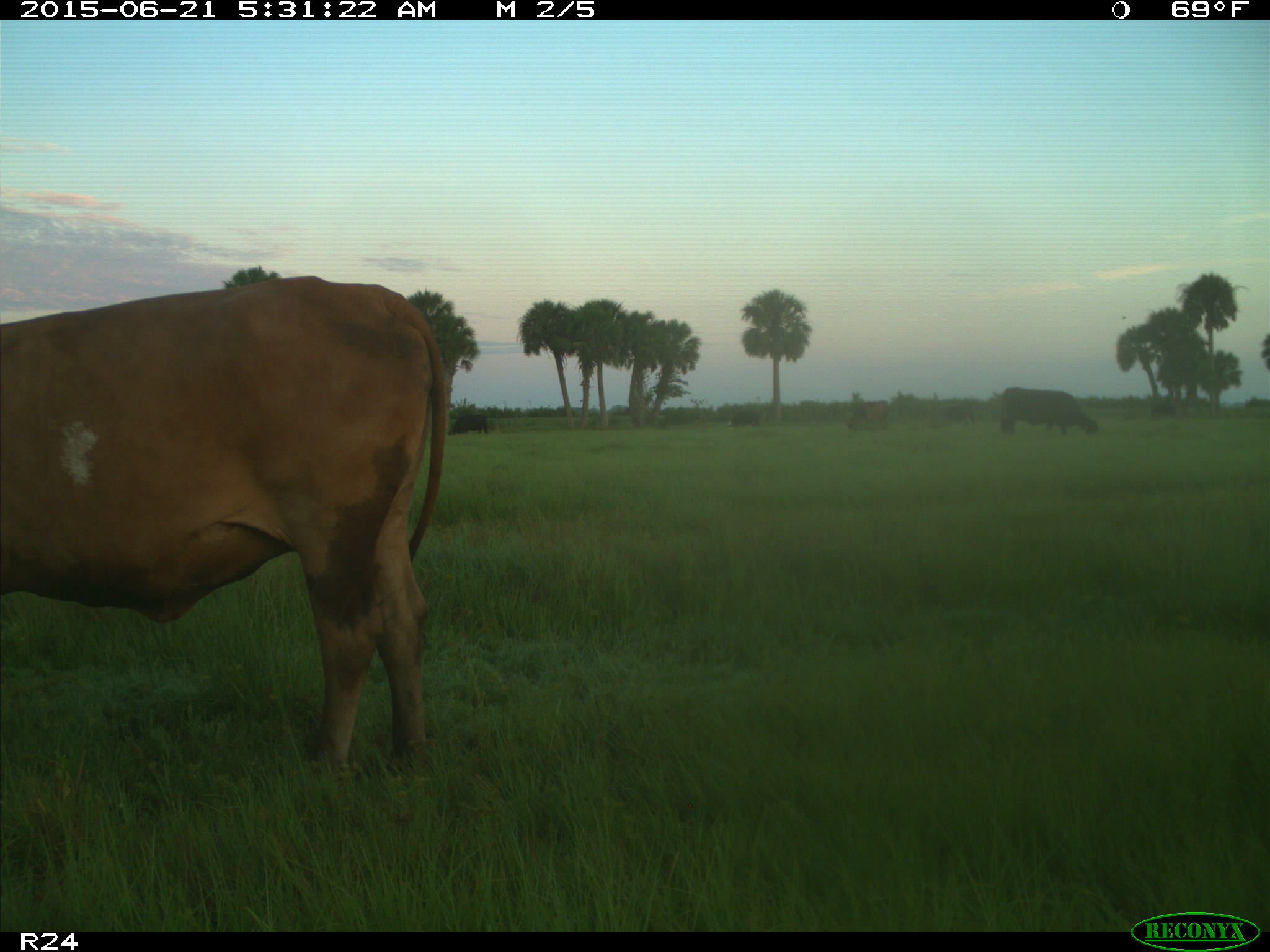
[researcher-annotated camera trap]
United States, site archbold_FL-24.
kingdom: Animalia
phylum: Chordata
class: Mammalia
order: Artiodactyla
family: Bovidae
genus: Bos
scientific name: Bos taurus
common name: domestic cow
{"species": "Bos taurus (domestic cow)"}